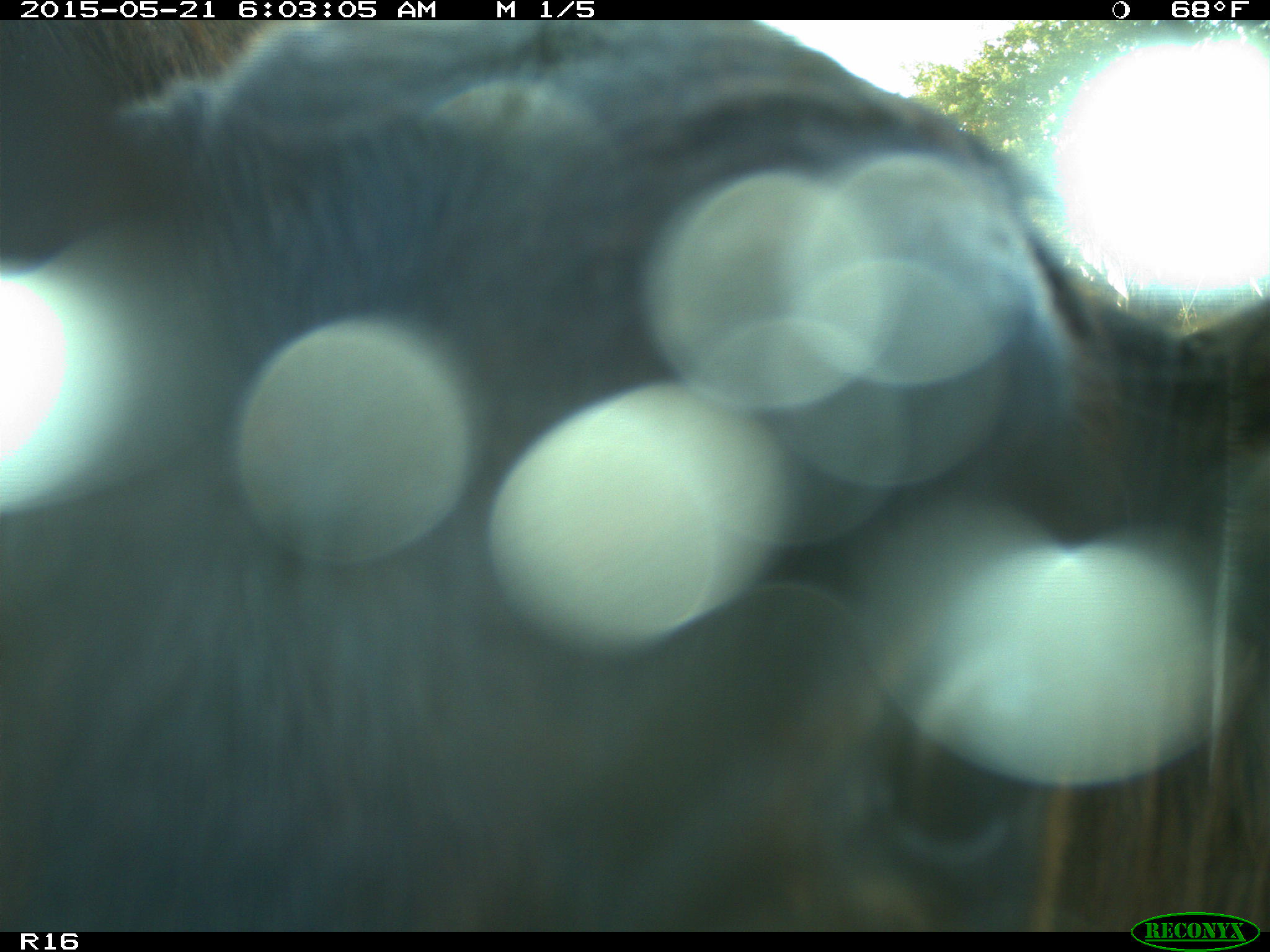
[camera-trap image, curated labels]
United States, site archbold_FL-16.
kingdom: Animalia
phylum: Chordata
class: Mammalia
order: Artiodactyla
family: Bovidae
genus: Bos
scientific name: Bos taurus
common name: domestic cow